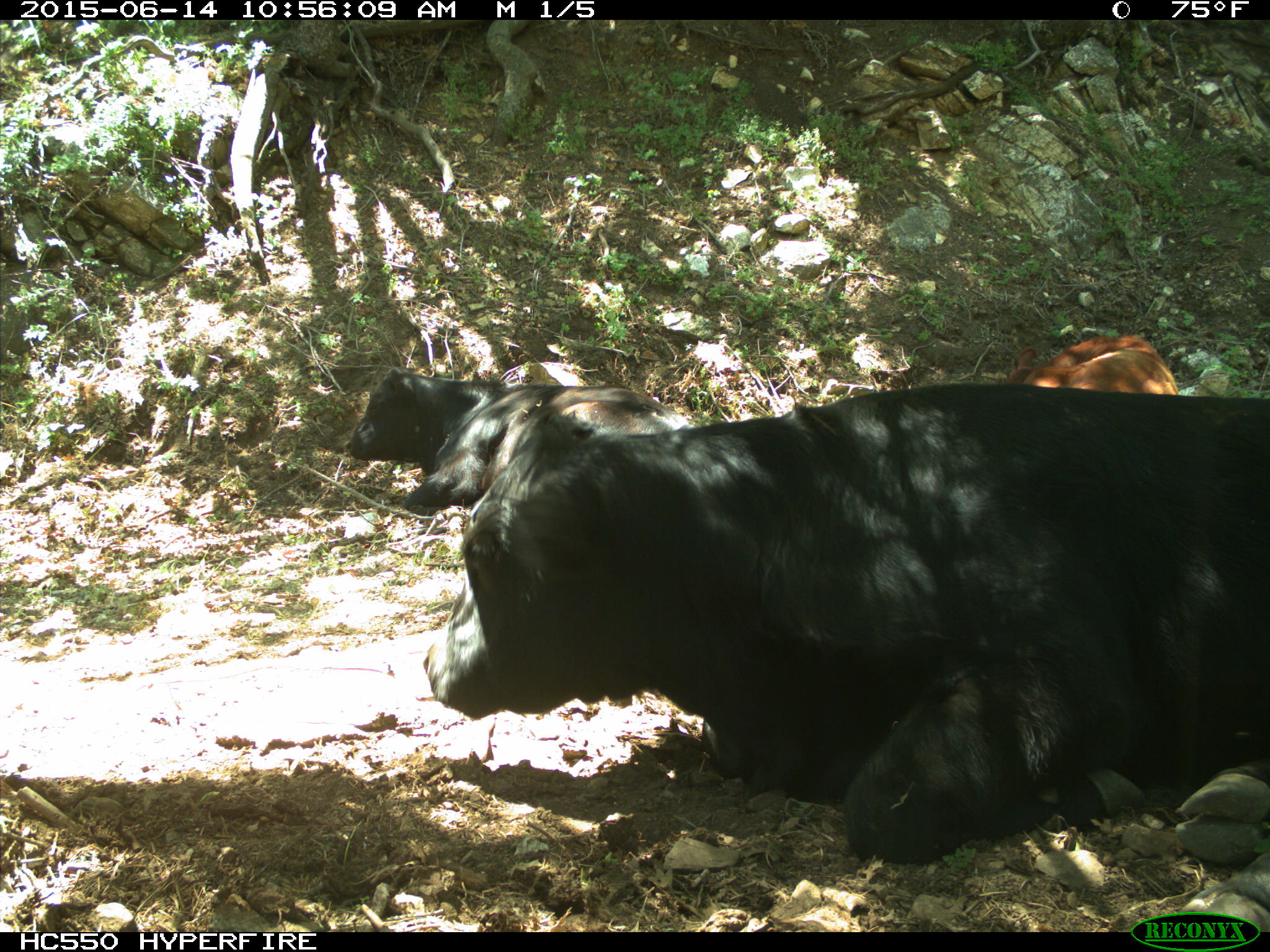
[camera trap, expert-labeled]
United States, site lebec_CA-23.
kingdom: Animalia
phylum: Chordata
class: Mammalia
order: Artiodactyla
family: Bovidae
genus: Bos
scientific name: Bos taurus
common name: domestic cow